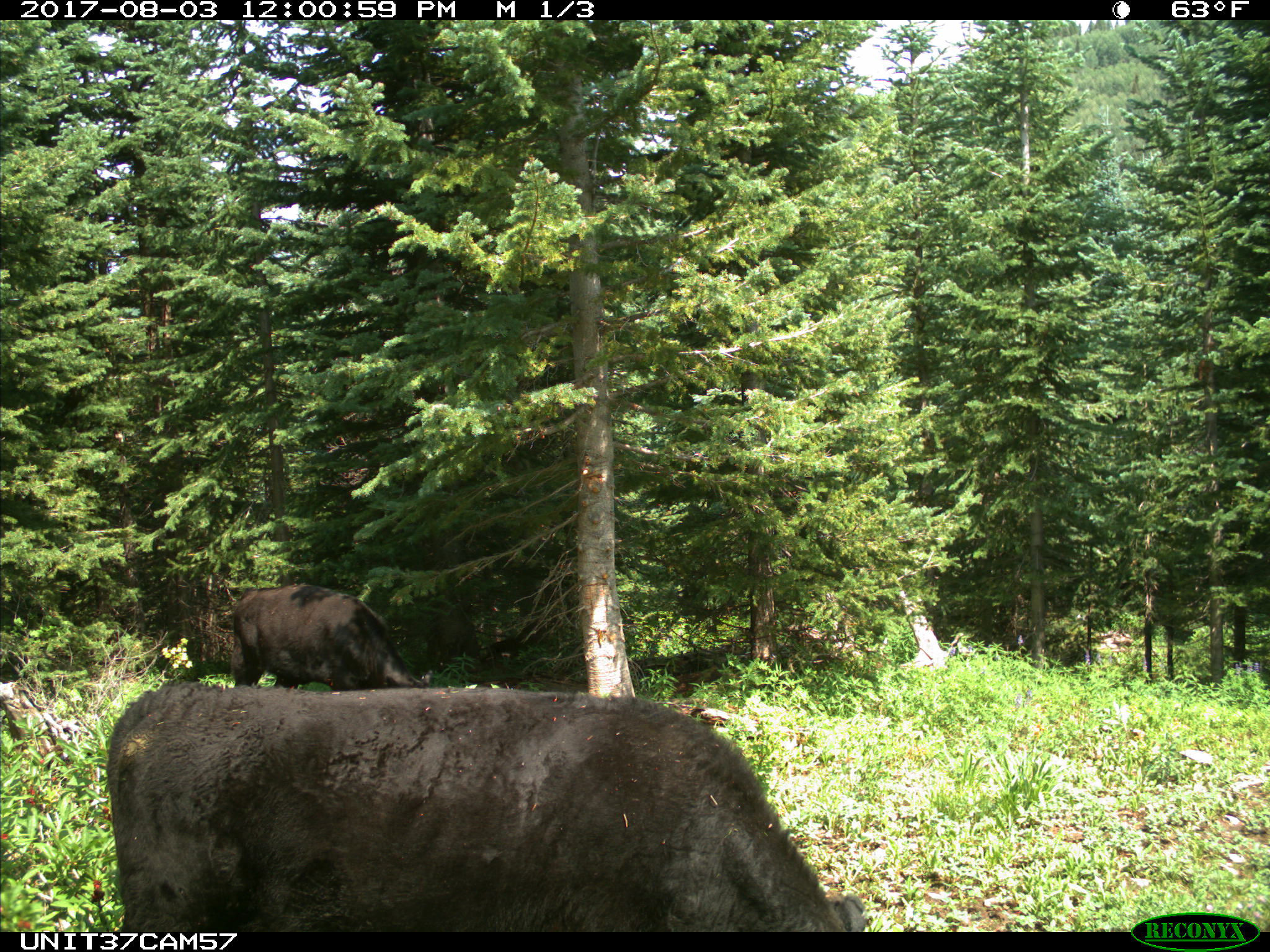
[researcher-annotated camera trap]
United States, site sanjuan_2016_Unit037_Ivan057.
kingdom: Animalia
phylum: Chordata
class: Mammalia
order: Artiodactyla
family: Bovidae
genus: Bos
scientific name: Bos taurus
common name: domestic cow